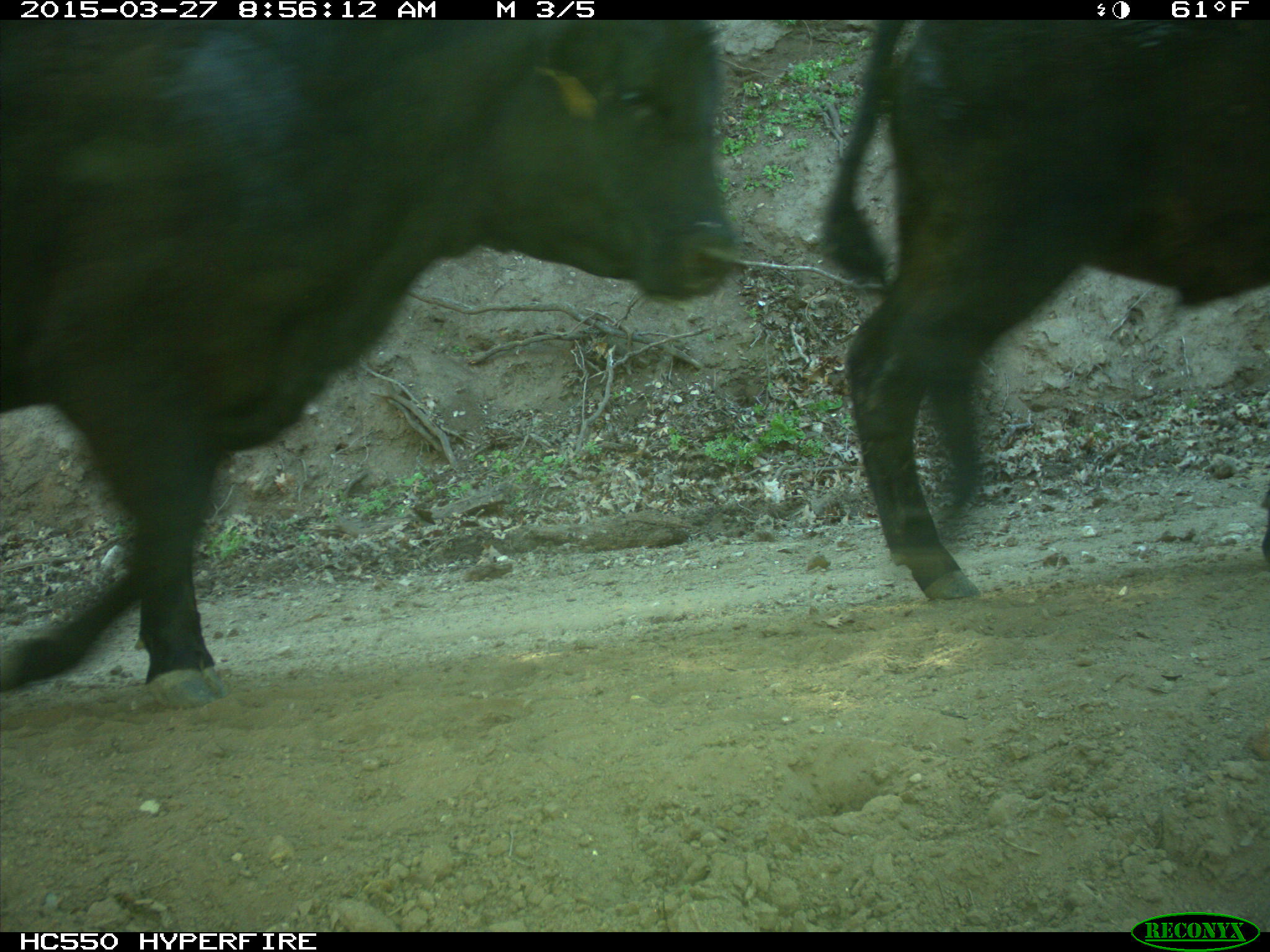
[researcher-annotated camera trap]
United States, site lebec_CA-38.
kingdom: Animalia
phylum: Chordata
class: Mammalia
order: Artiodactyla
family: Bovidae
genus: Bos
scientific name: Bos taurus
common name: domestic cow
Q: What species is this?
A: Bos taurus (domestic cow).